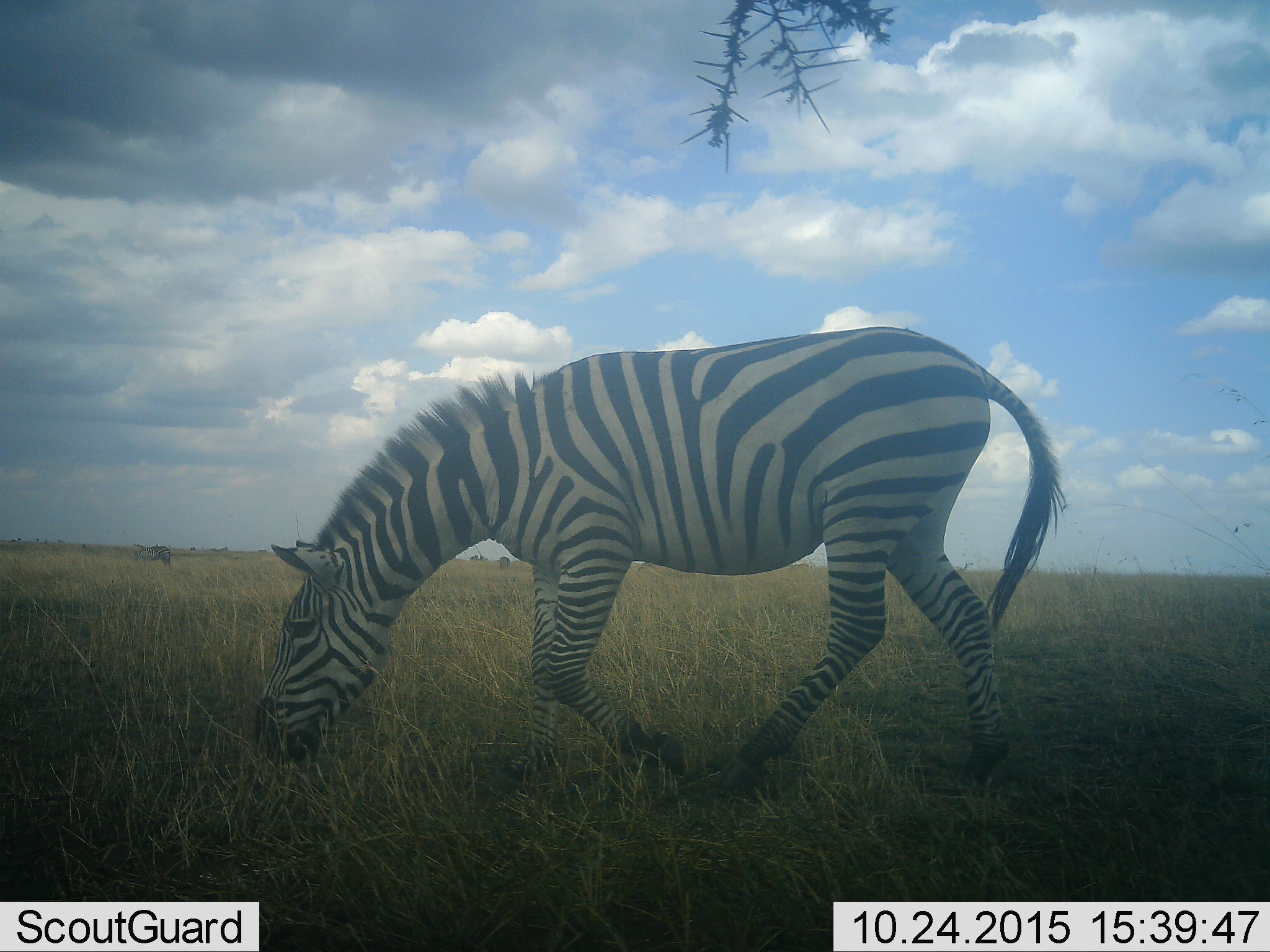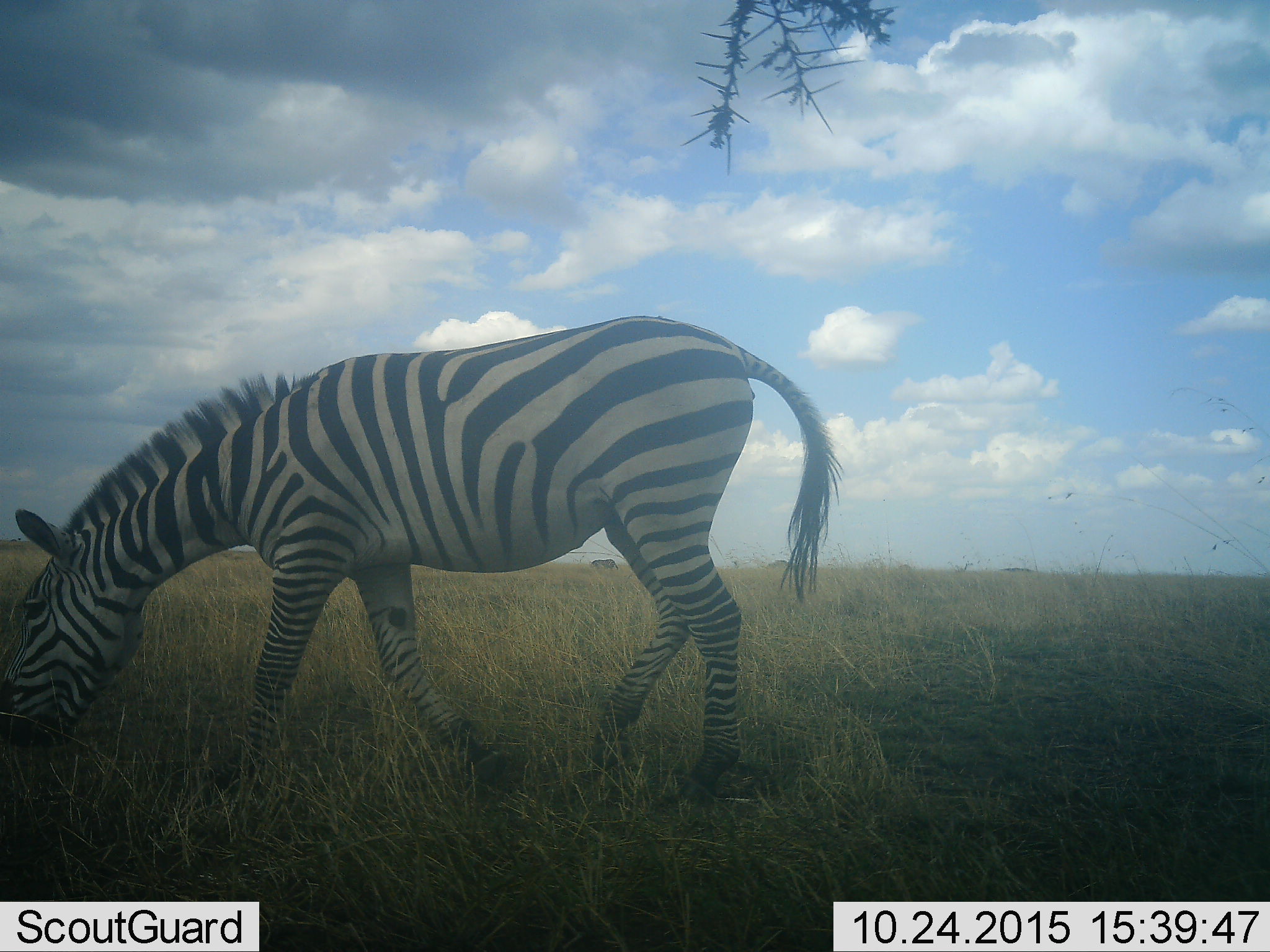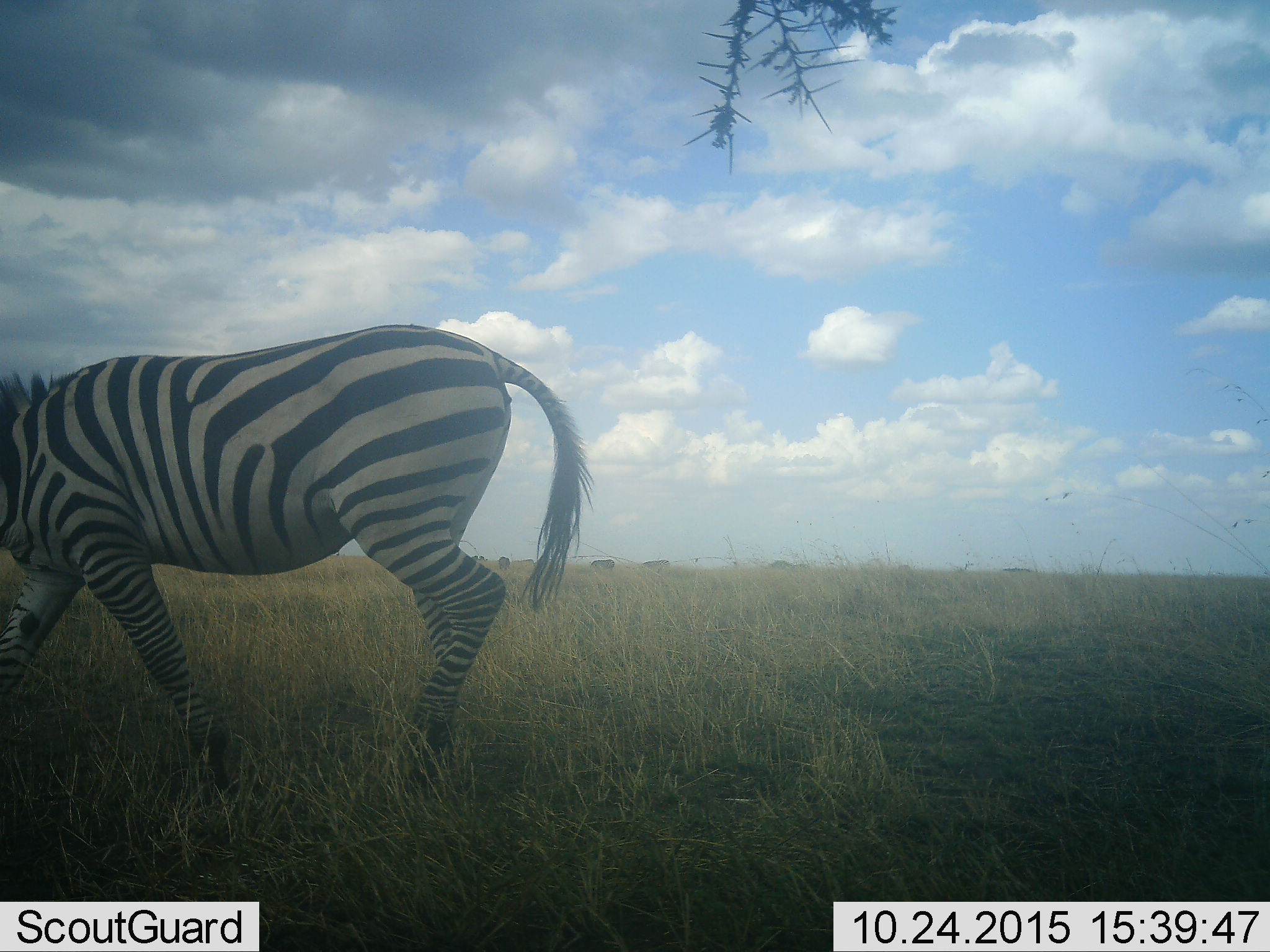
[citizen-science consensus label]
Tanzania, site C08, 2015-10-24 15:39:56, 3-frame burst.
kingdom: Animalia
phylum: Chordata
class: Mammalia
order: Perissodactyla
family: Equidae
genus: Equus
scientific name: Equus quagga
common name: plains zebra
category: zebra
Zebra (plains zebra) (Equus quagga), count 1. Behavior (volunteer vote fractions): standing 15%, resting 5%, moving 55%, interacting 0%. Young present (vote fraction): 0%. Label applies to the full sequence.